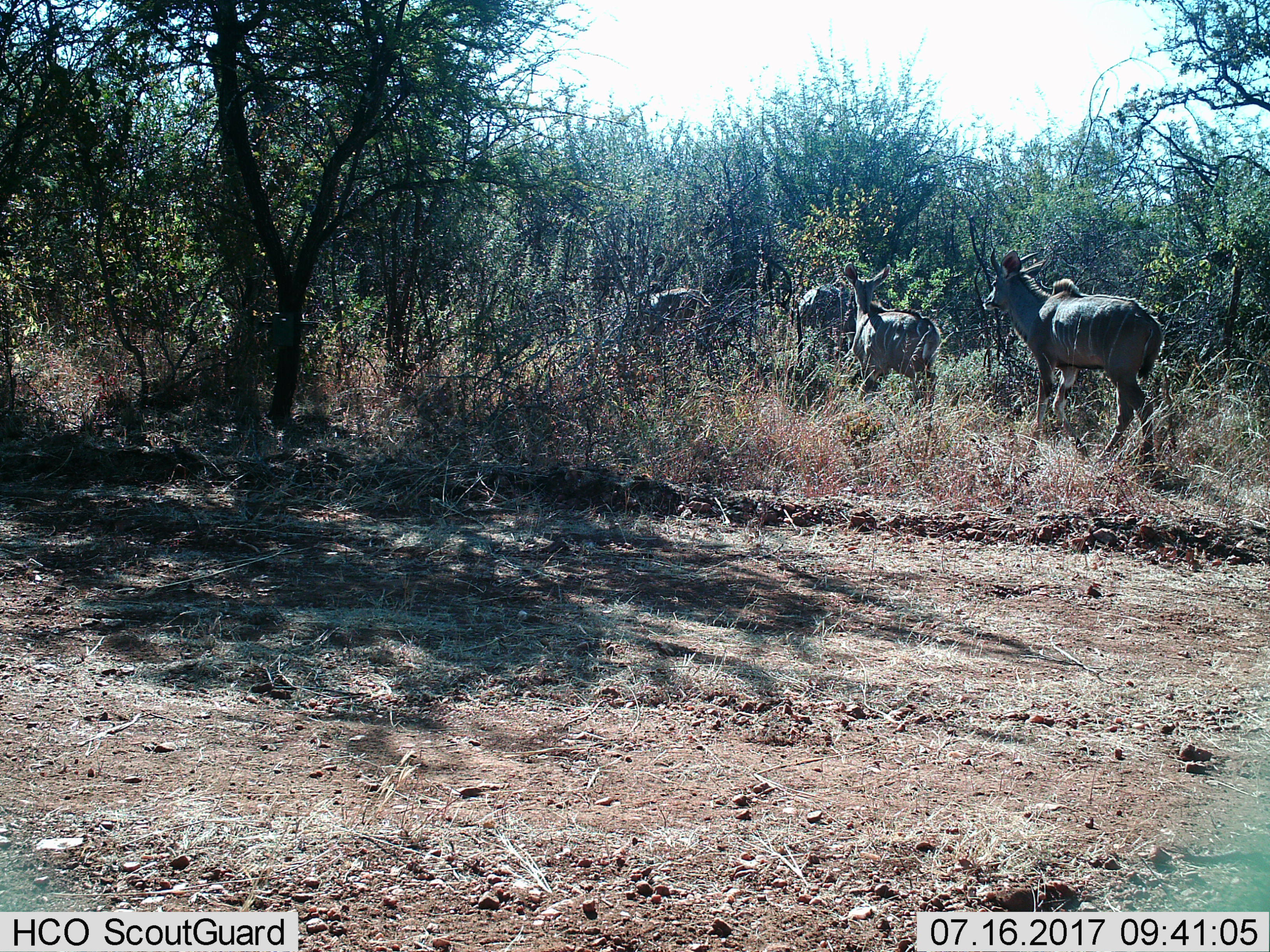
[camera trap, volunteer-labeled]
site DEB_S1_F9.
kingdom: Animalia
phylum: Chordata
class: Mammalia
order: Artiodactyla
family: Bovidae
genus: Tragelaphus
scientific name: Tragelaphus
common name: kudu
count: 4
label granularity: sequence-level